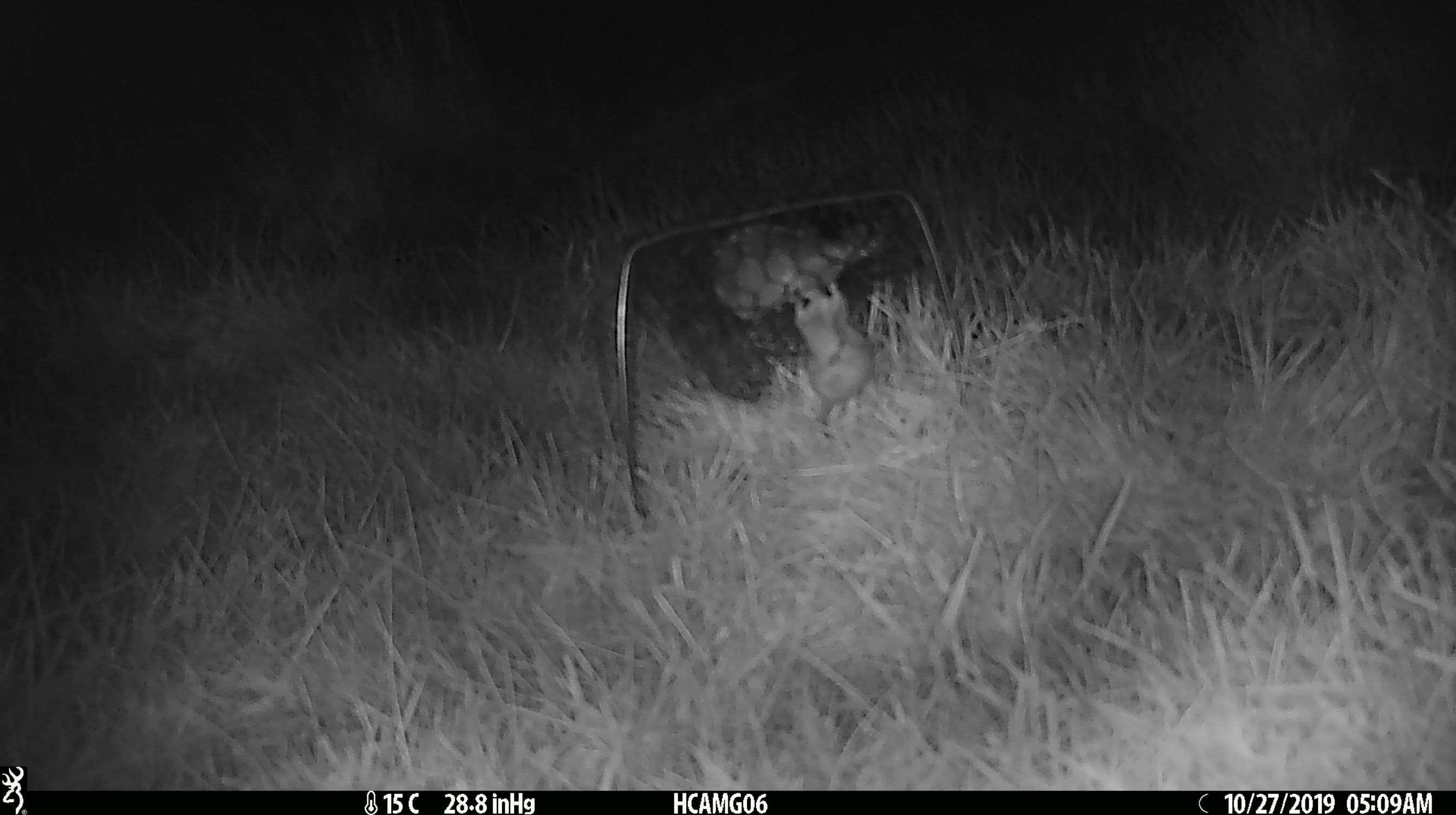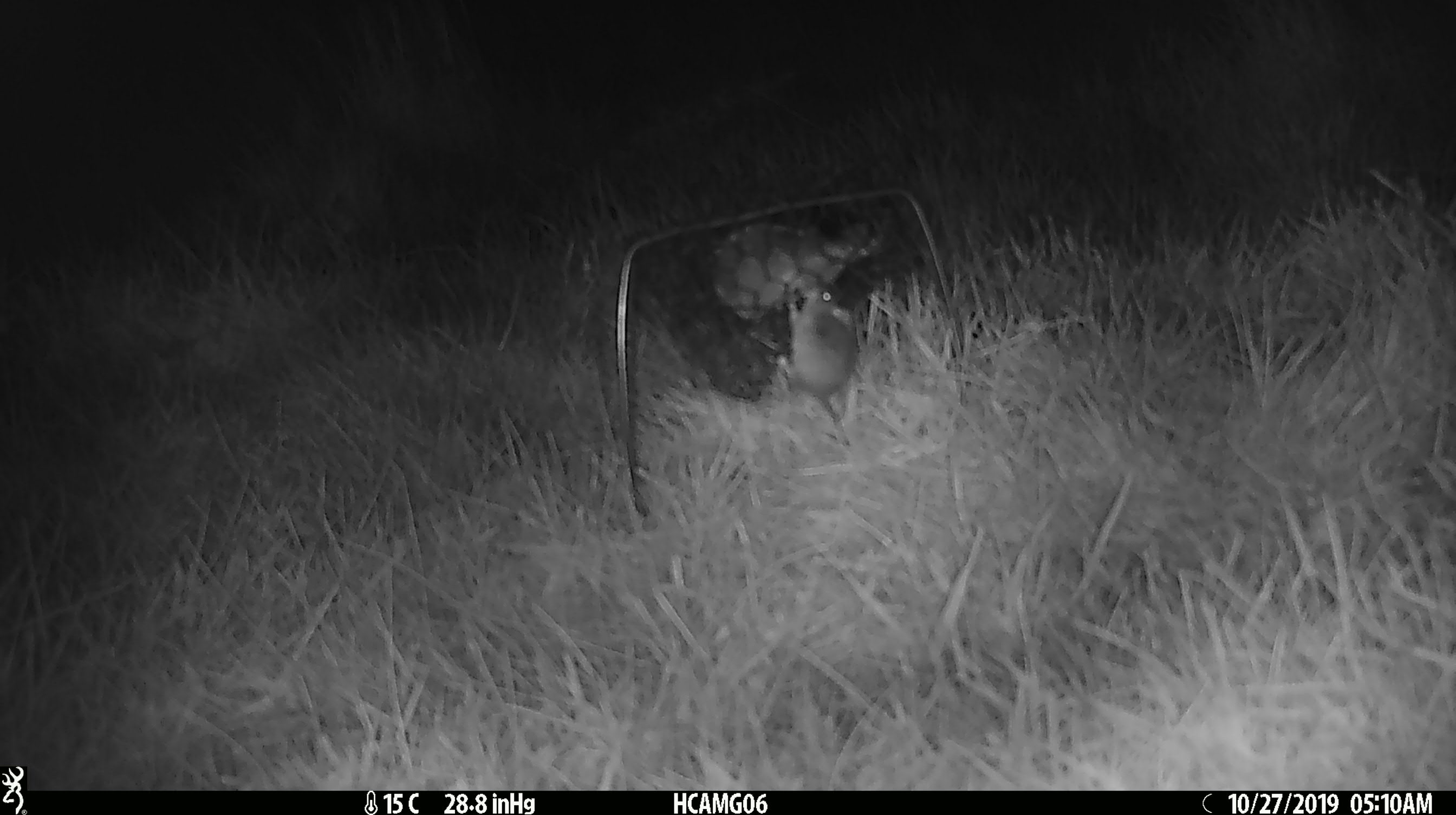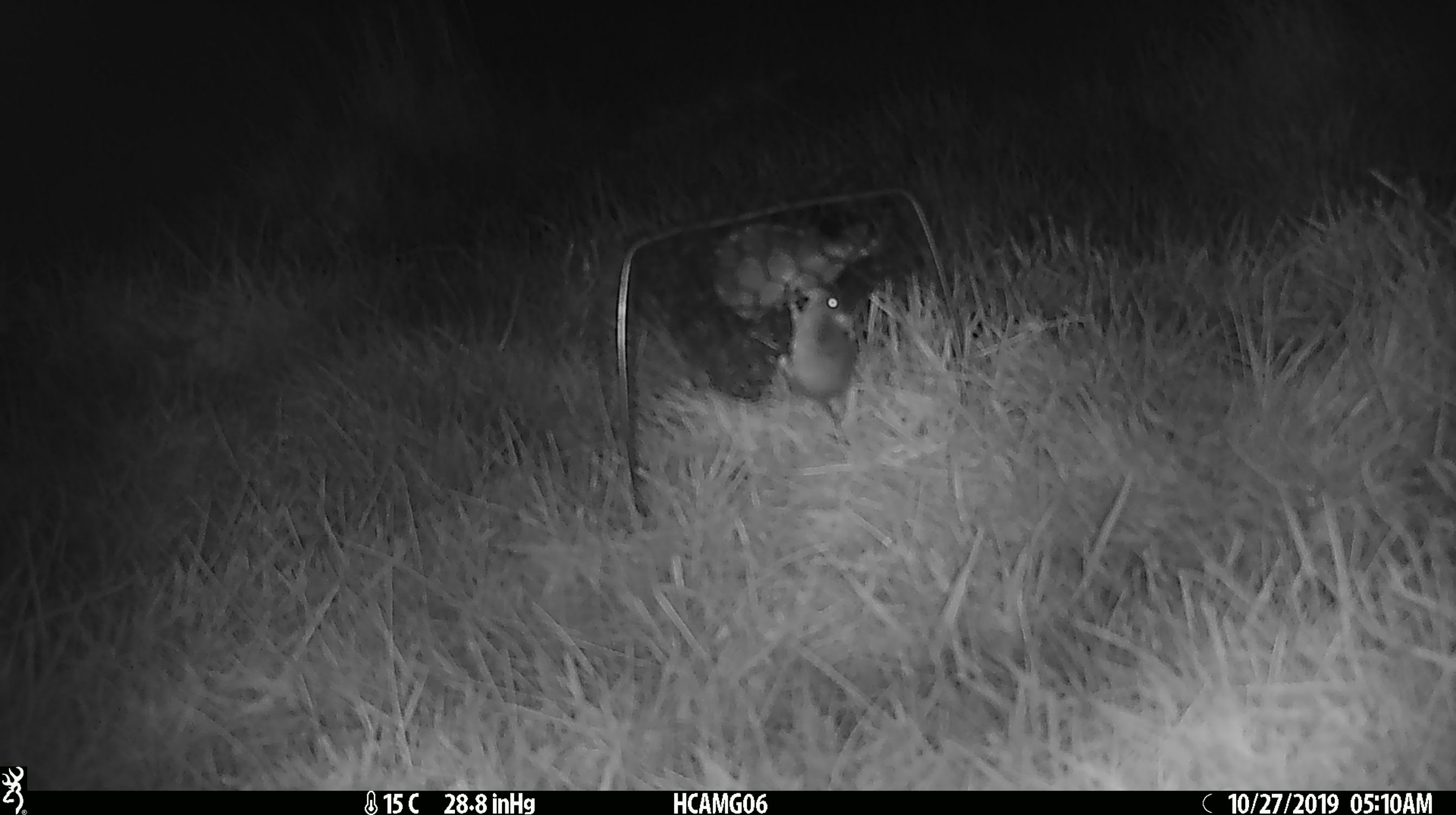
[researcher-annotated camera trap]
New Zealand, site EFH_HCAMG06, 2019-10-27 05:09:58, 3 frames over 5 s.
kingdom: Animalia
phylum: Chordata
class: Mammalia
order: Rodentia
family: Muridae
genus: Mus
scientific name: Mus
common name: mouse